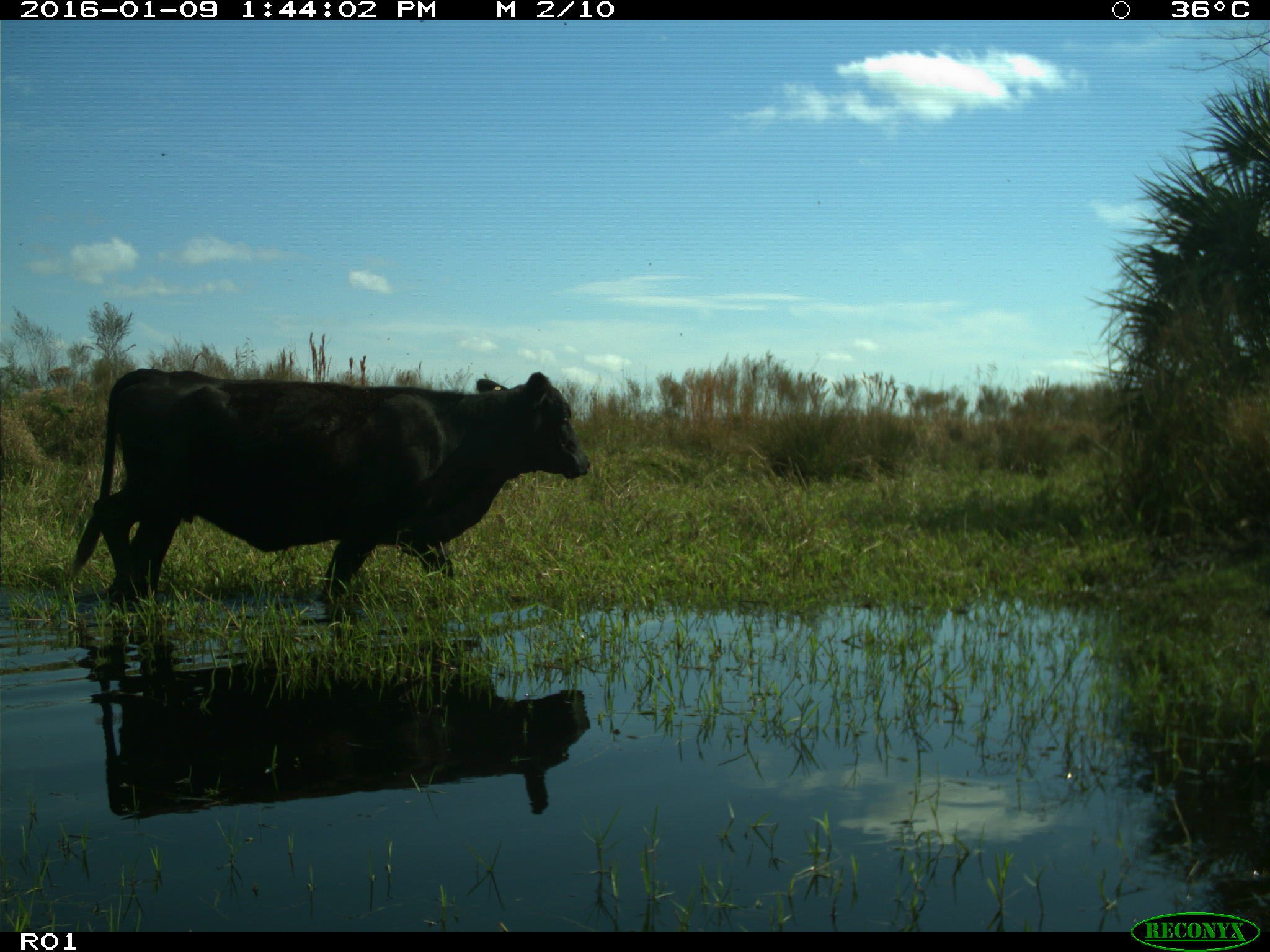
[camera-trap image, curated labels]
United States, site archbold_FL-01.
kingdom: Animalia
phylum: Chordata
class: Mammalia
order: Artiodactyla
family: Bovidae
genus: Bos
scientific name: Bos taurus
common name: domestic cow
Bos taurus (domestic cow).